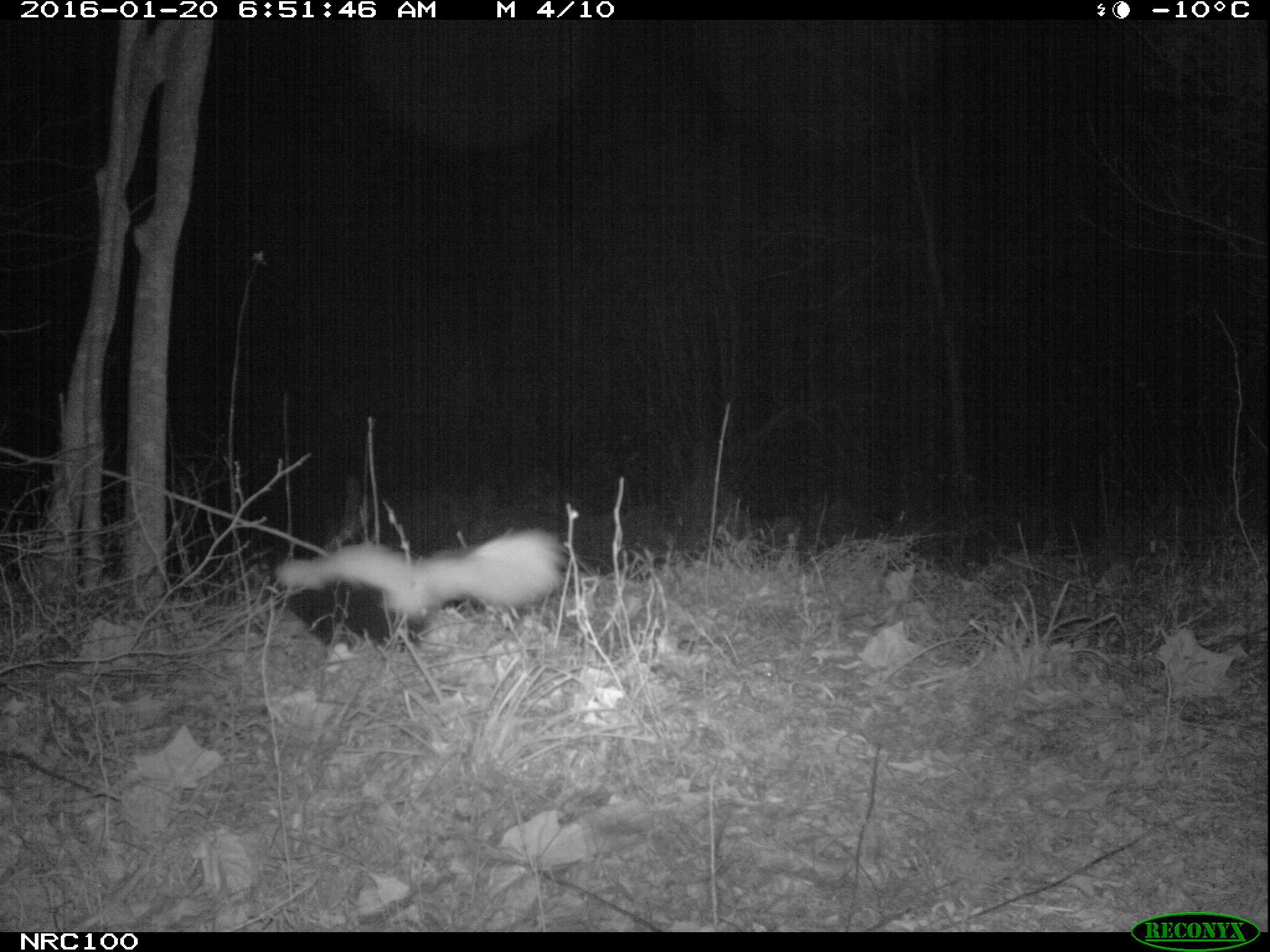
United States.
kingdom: Animalia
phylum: Chordata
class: Mammalia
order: Carnivora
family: Mephitidae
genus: Mephitis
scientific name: Mephitis mephitis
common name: striped skunk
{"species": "Striped Skunk (Mephitis mephitis)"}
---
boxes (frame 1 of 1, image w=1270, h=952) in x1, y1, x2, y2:
Striped Skunk: 265, 517, 578, 659